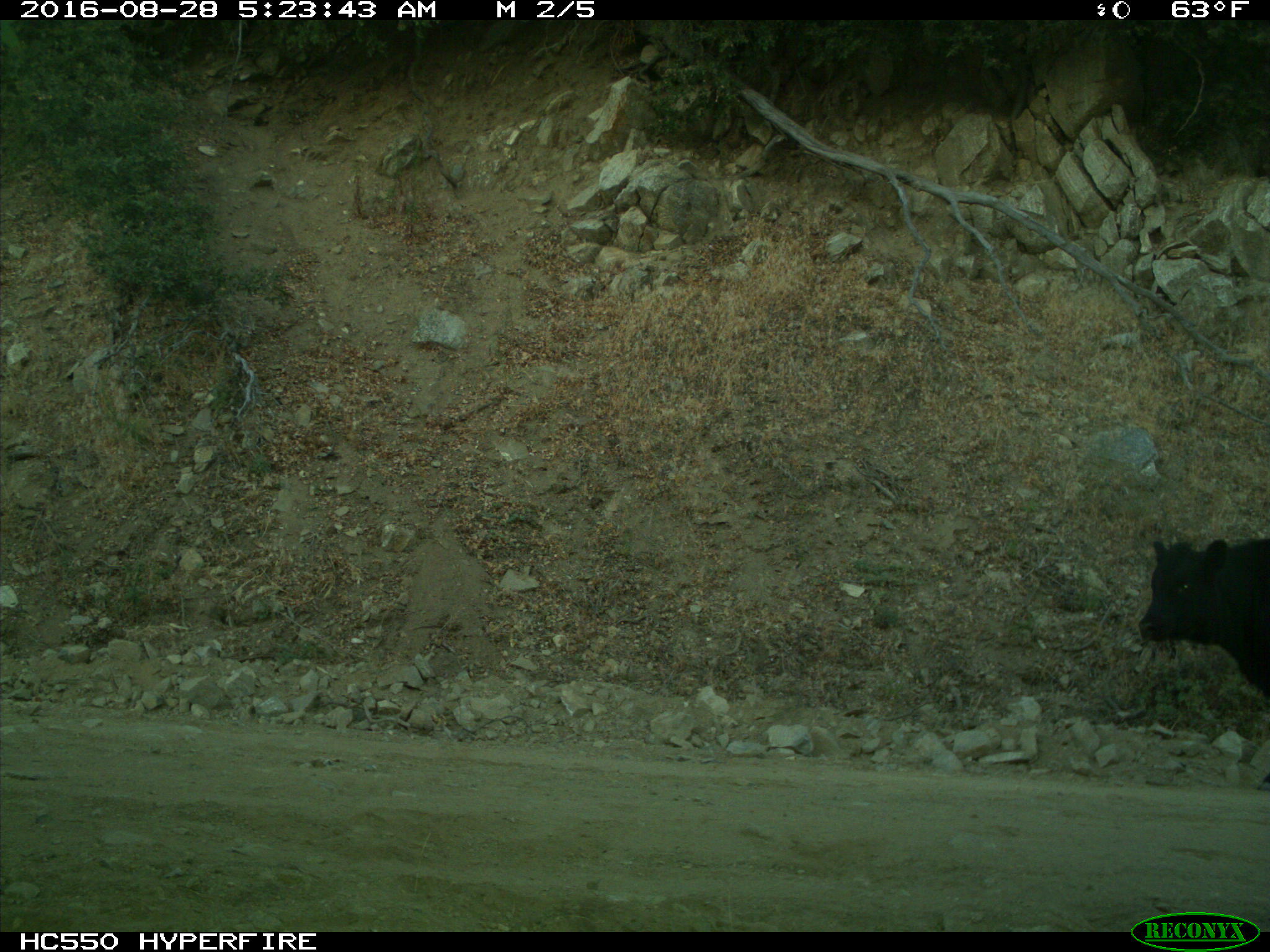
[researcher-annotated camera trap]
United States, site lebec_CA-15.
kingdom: Animalia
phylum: Chordata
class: Mammalia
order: Artiodactyla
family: Bovidae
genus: Bos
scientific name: Bos taurus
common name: domestic cow